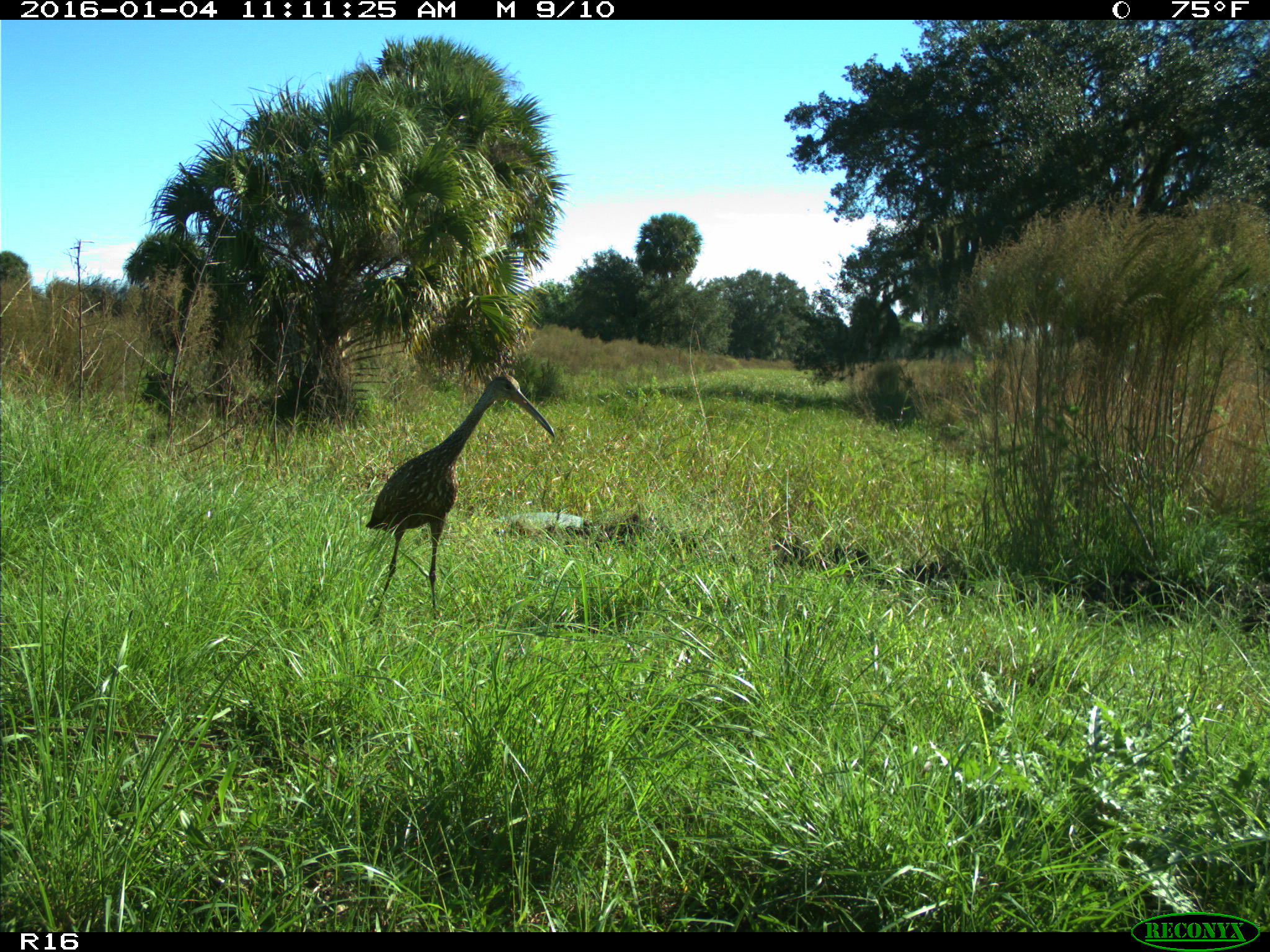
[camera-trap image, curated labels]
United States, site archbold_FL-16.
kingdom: Animalia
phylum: Chordata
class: Aves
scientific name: Aves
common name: birds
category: unidentified bird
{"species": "unidentified bird (birds) (Aves)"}